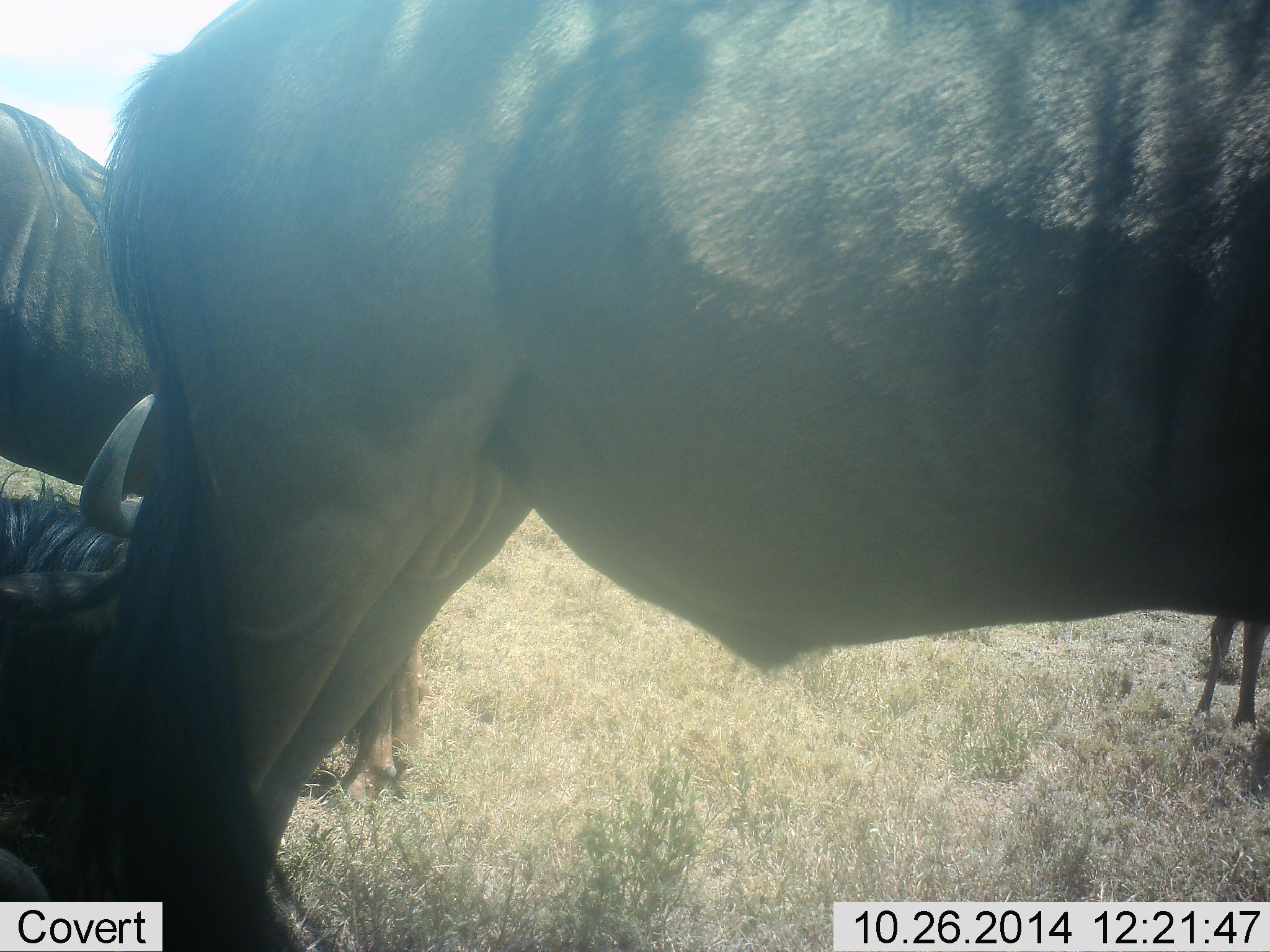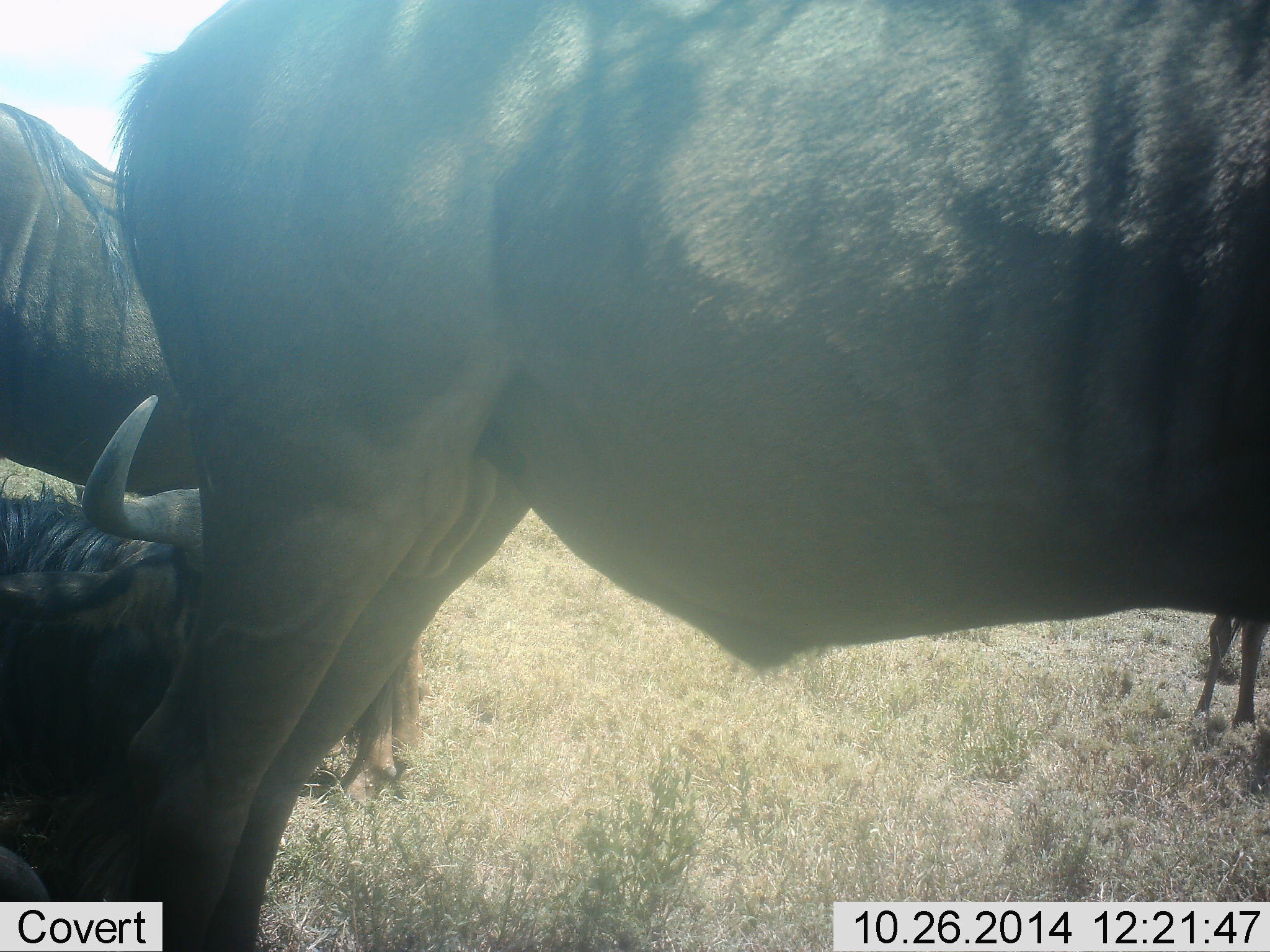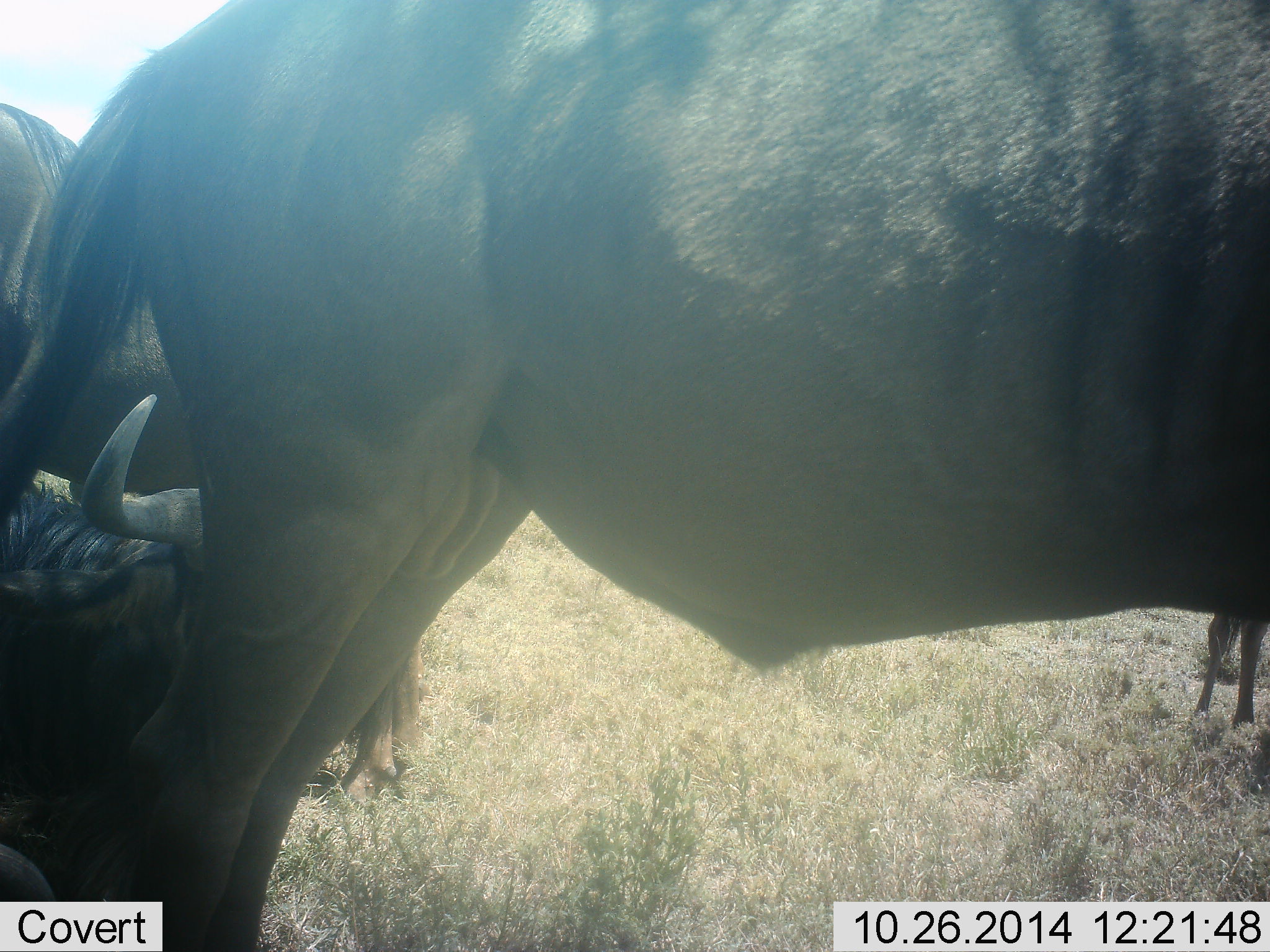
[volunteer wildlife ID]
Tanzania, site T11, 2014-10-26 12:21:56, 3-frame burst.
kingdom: Animalia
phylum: Chordata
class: Mammalia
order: Artiodactyla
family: Bovidae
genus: Connochaetes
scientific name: Connochaetes taurinus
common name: blue wildebeest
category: wildebeest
Wildebeest (blue wildebeest) (Connochaetes taurinus), count 3. Behavior (volunteer vote fractions): standing 90%, resting 60%, moving 0%, interacting 10%. Young present (vote fraction): 20%. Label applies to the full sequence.